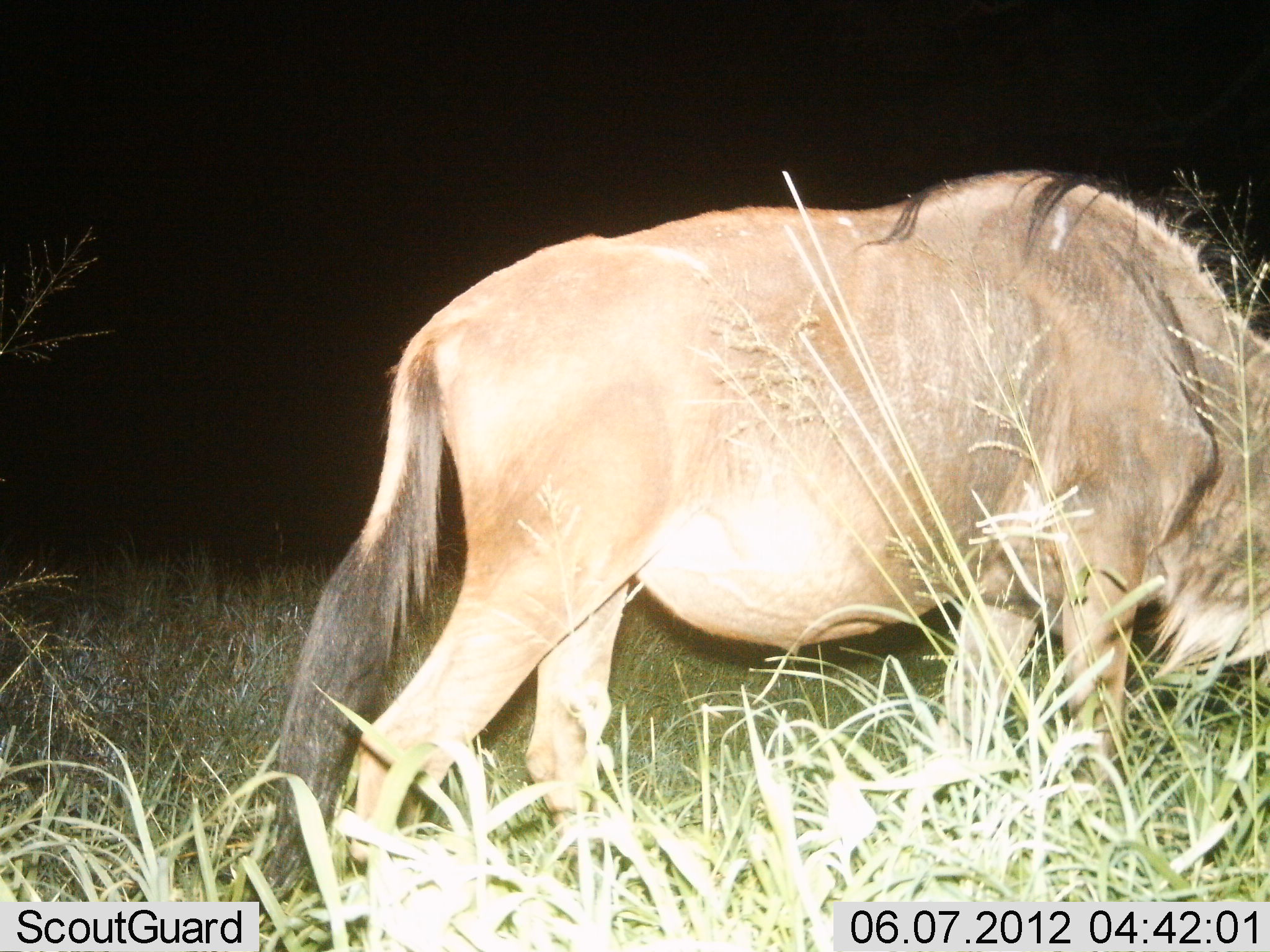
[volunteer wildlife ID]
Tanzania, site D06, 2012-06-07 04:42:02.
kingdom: Animalia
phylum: Chordata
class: Mammalia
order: Artiodactyla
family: Bovidae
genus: Connochaetes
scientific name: Connochaetes taurinus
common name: blue wildebeest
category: wildebeest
Wildebeest (blue wildebeest) (Connochaetes taurinus), count 1. Behavior (volunteer vote fractions): standing 50%, resting 0%, moving 0%, interacting 0%. Young present (vote fraction): 0%. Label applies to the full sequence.